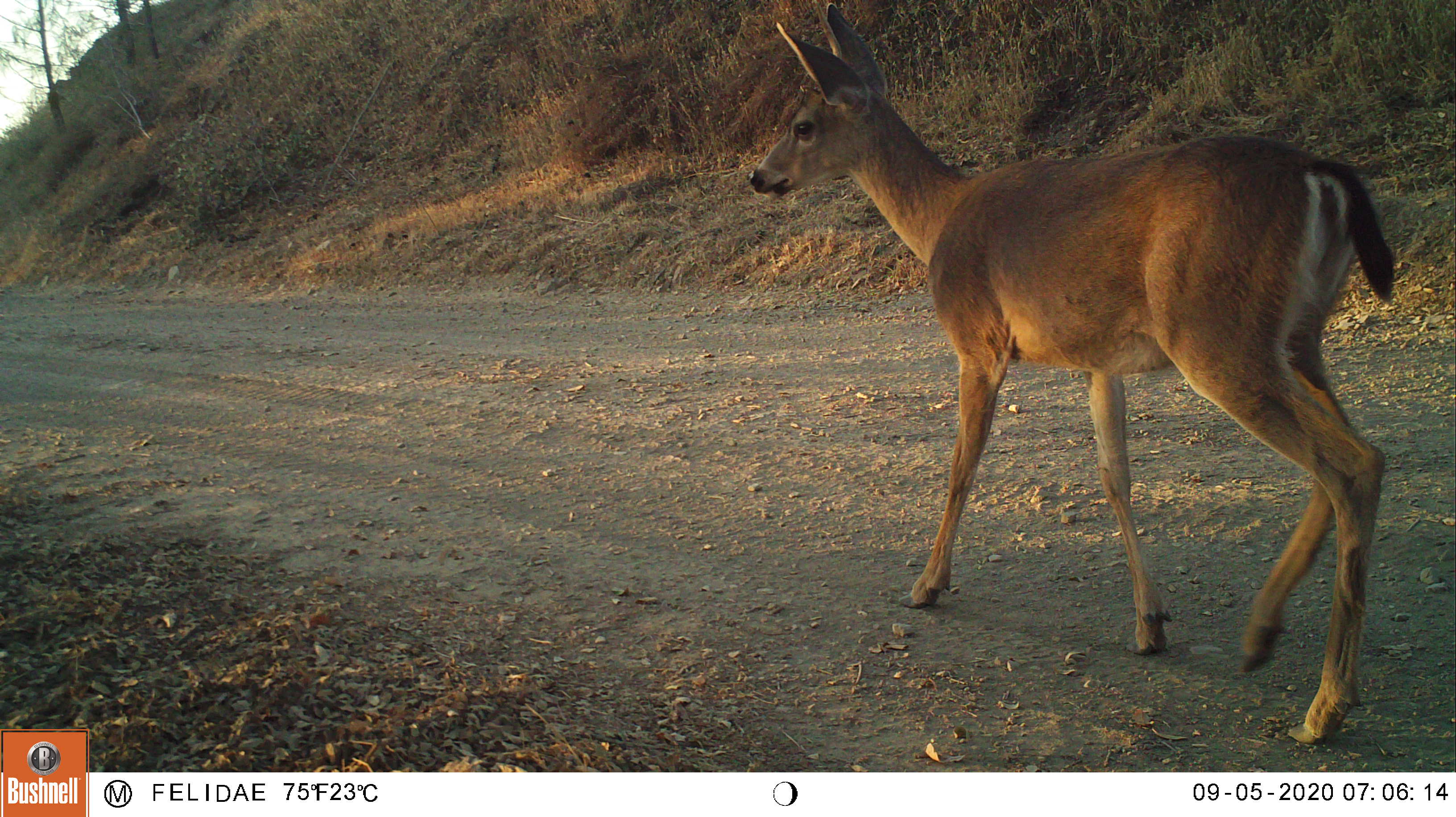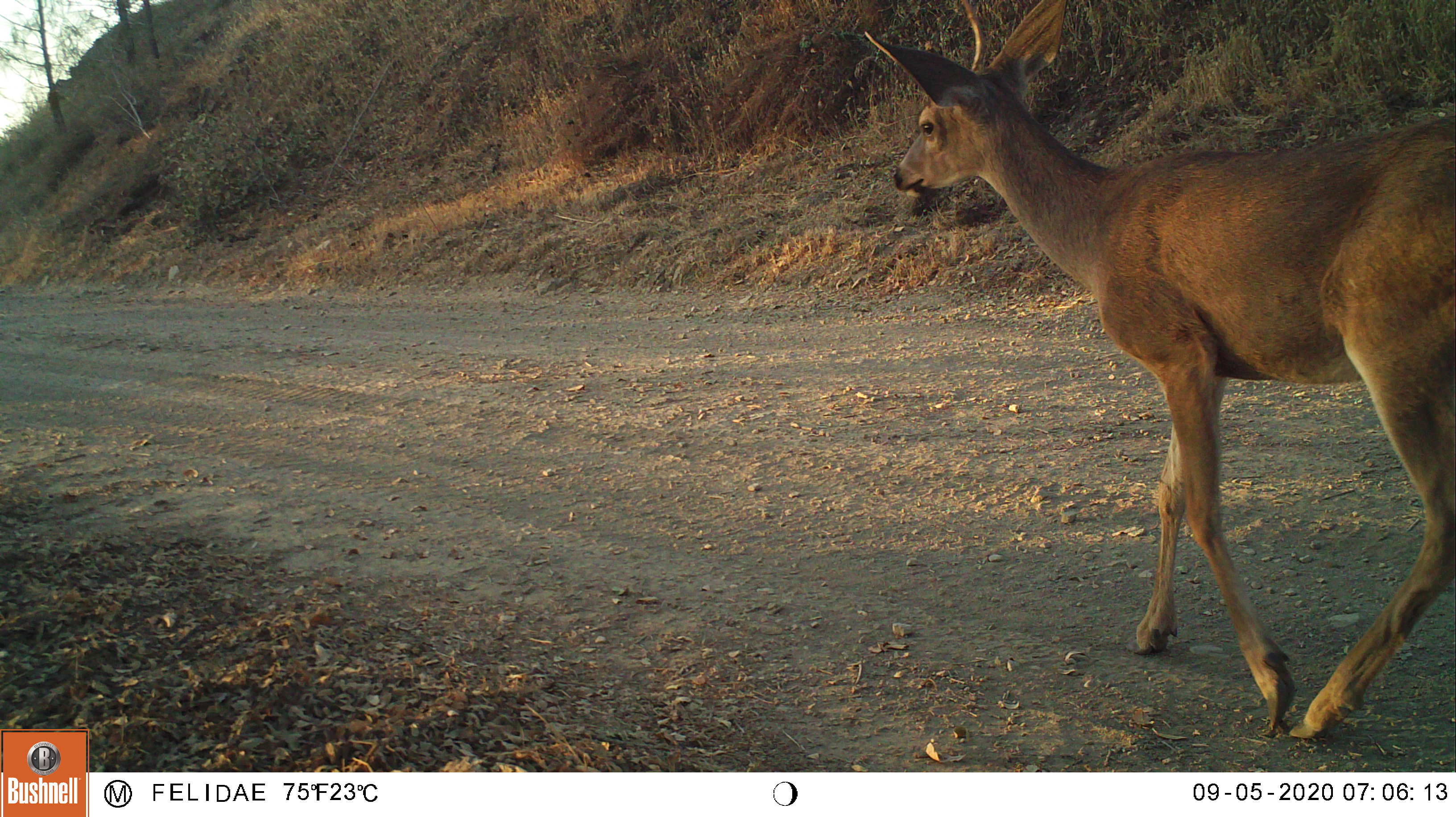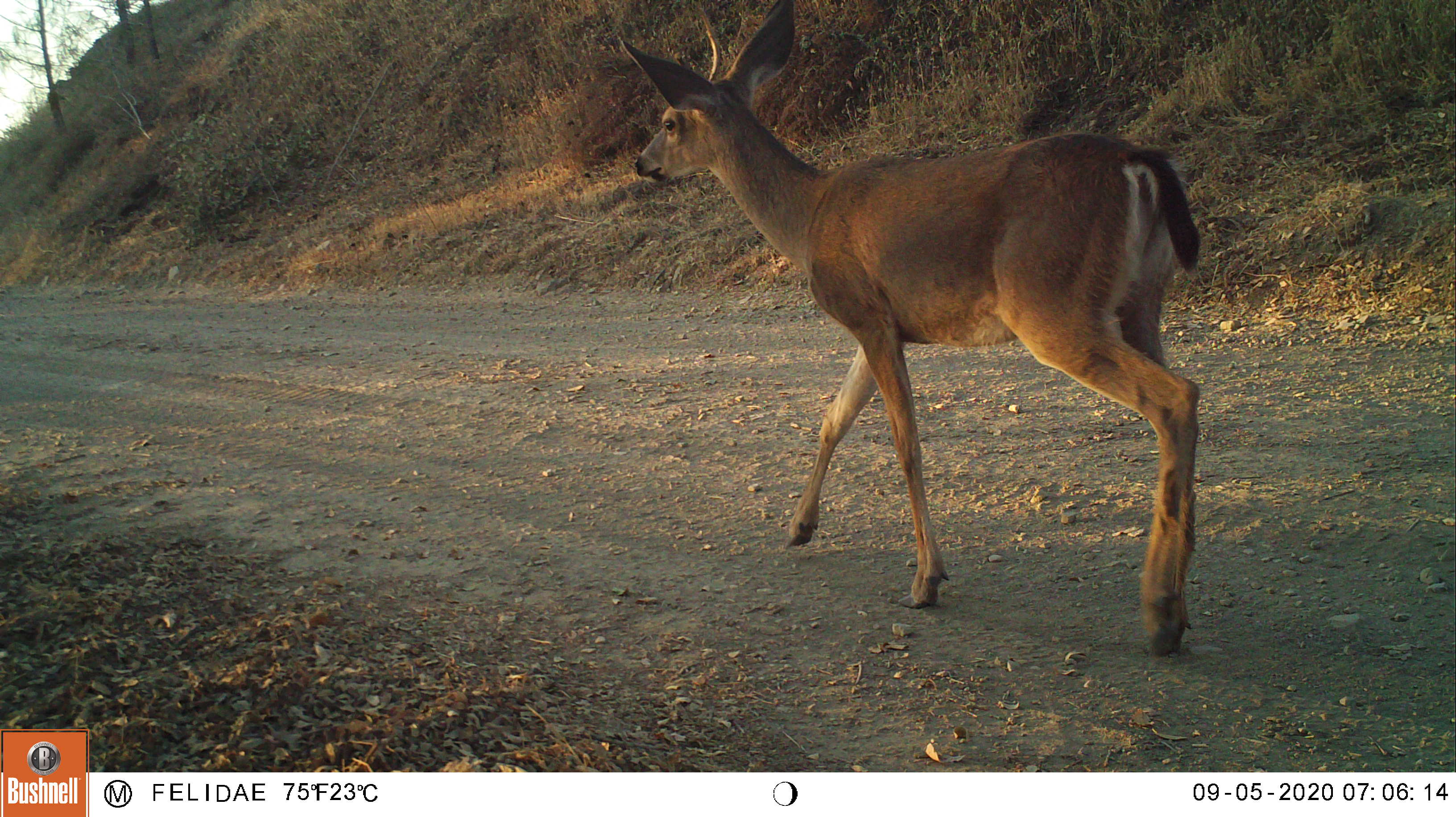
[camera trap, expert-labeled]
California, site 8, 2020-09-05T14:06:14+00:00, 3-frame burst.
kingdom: Animalia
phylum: Chordata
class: Mammalia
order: Artiodactyla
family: Cervidae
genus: Odocoileus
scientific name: Odocoileus hemionus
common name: mule deer